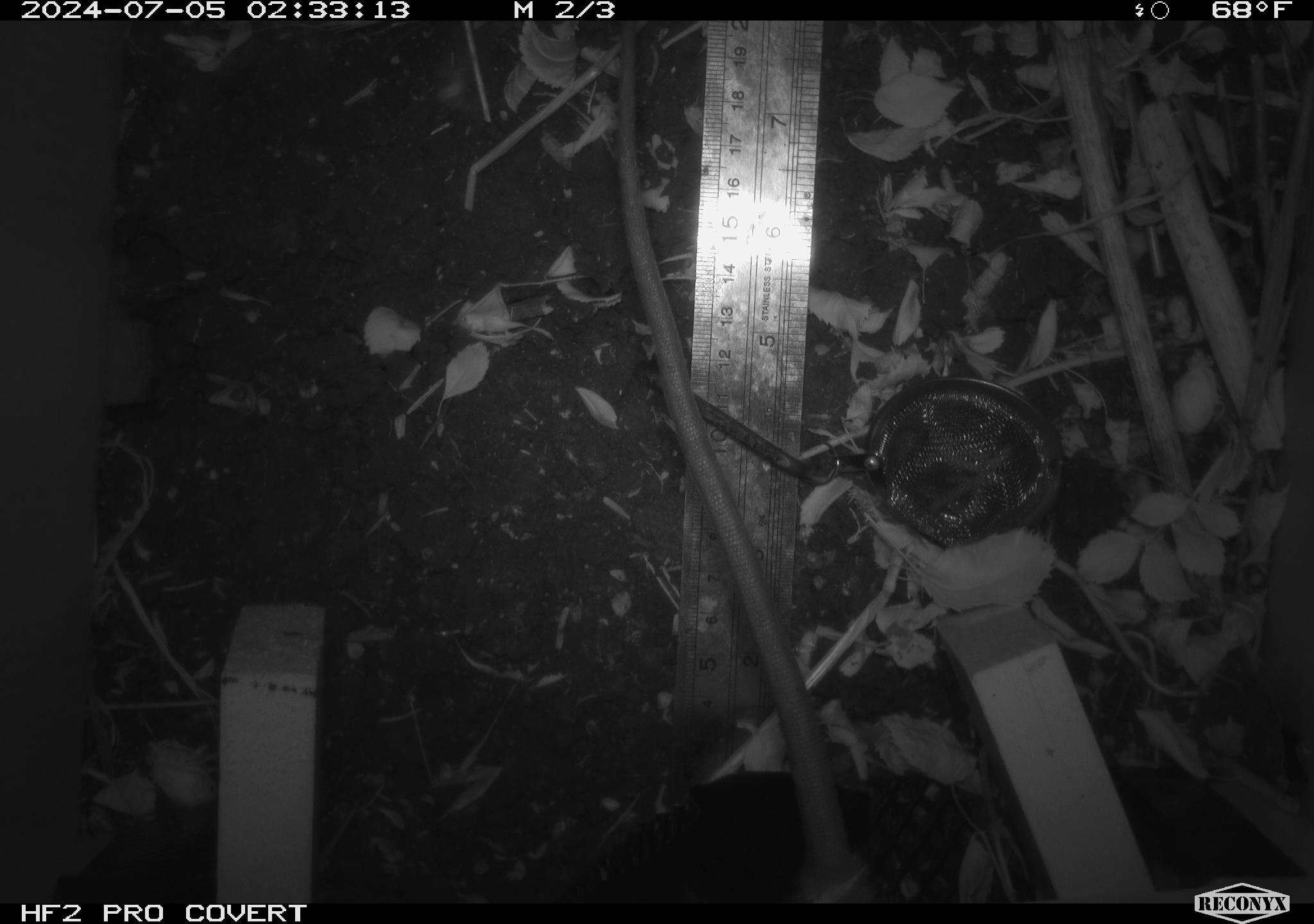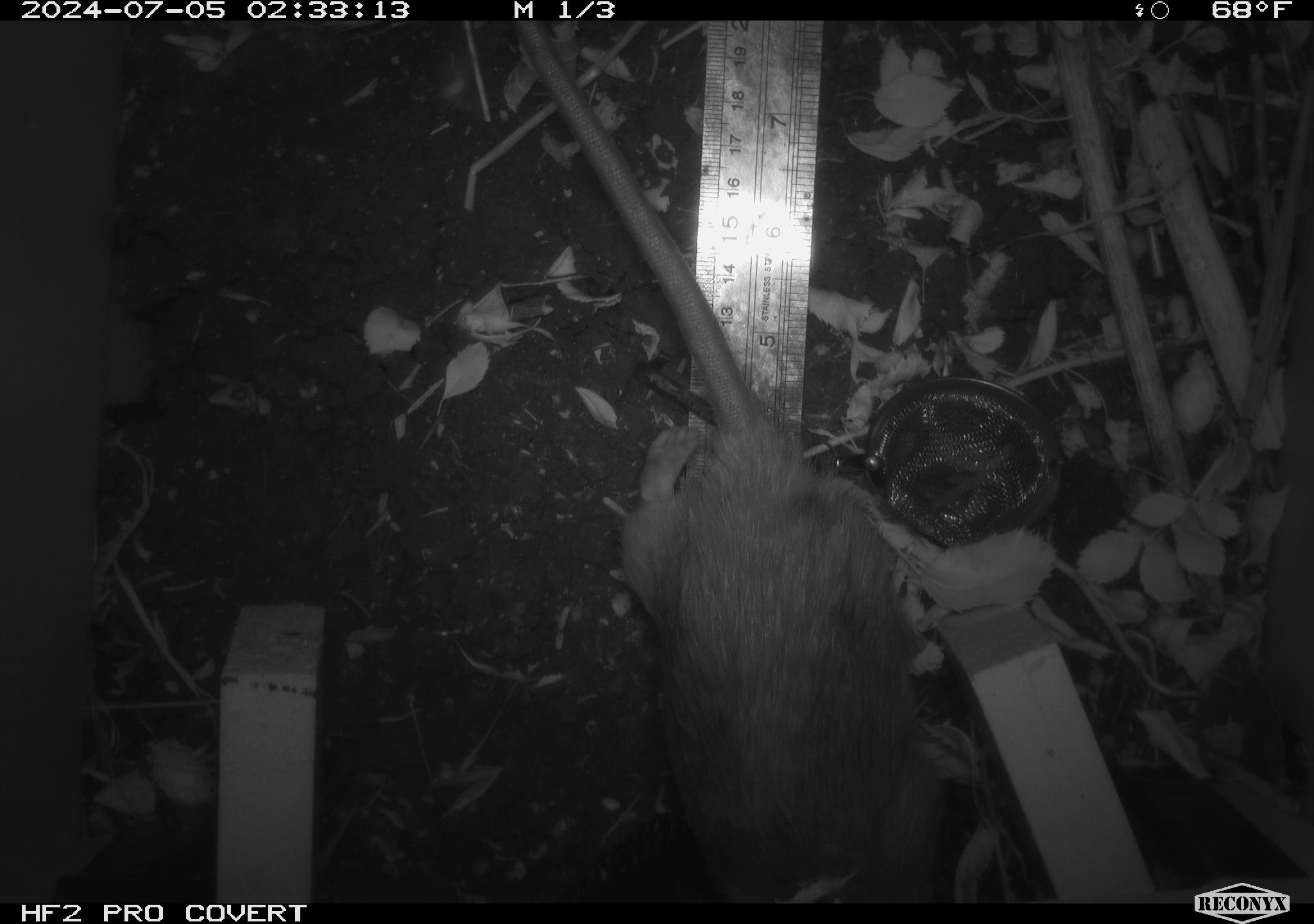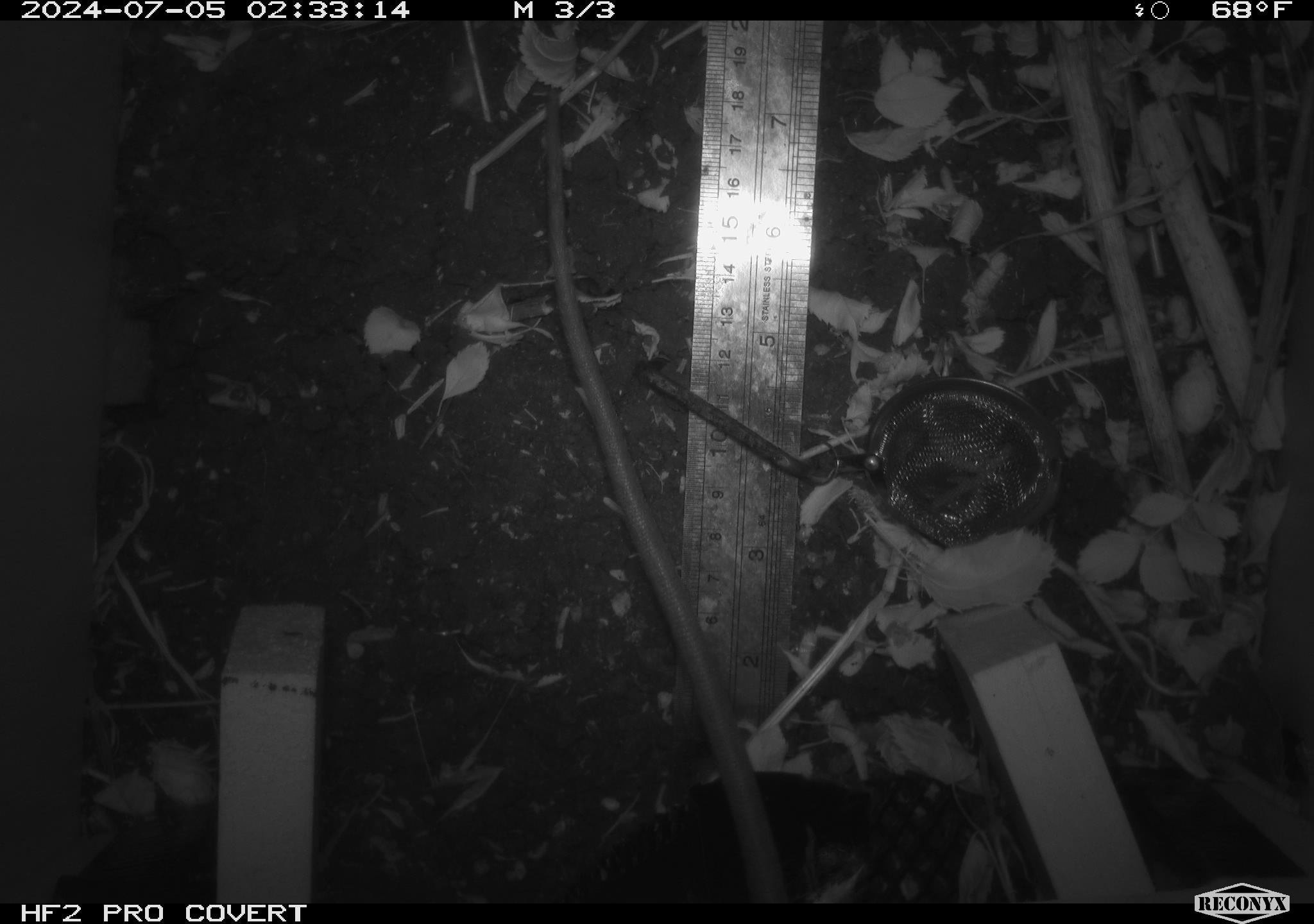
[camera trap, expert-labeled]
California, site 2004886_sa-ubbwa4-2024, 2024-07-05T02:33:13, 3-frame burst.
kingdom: Animalia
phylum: Chordata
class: Mammalia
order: Rodentia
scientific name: Rodentia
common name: woodrat or rat or mouse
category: woodrat or rat or mouse species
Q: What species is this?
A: Woodrat or rat or mouse species (woodrat or rat or mouse) (Rodentia).